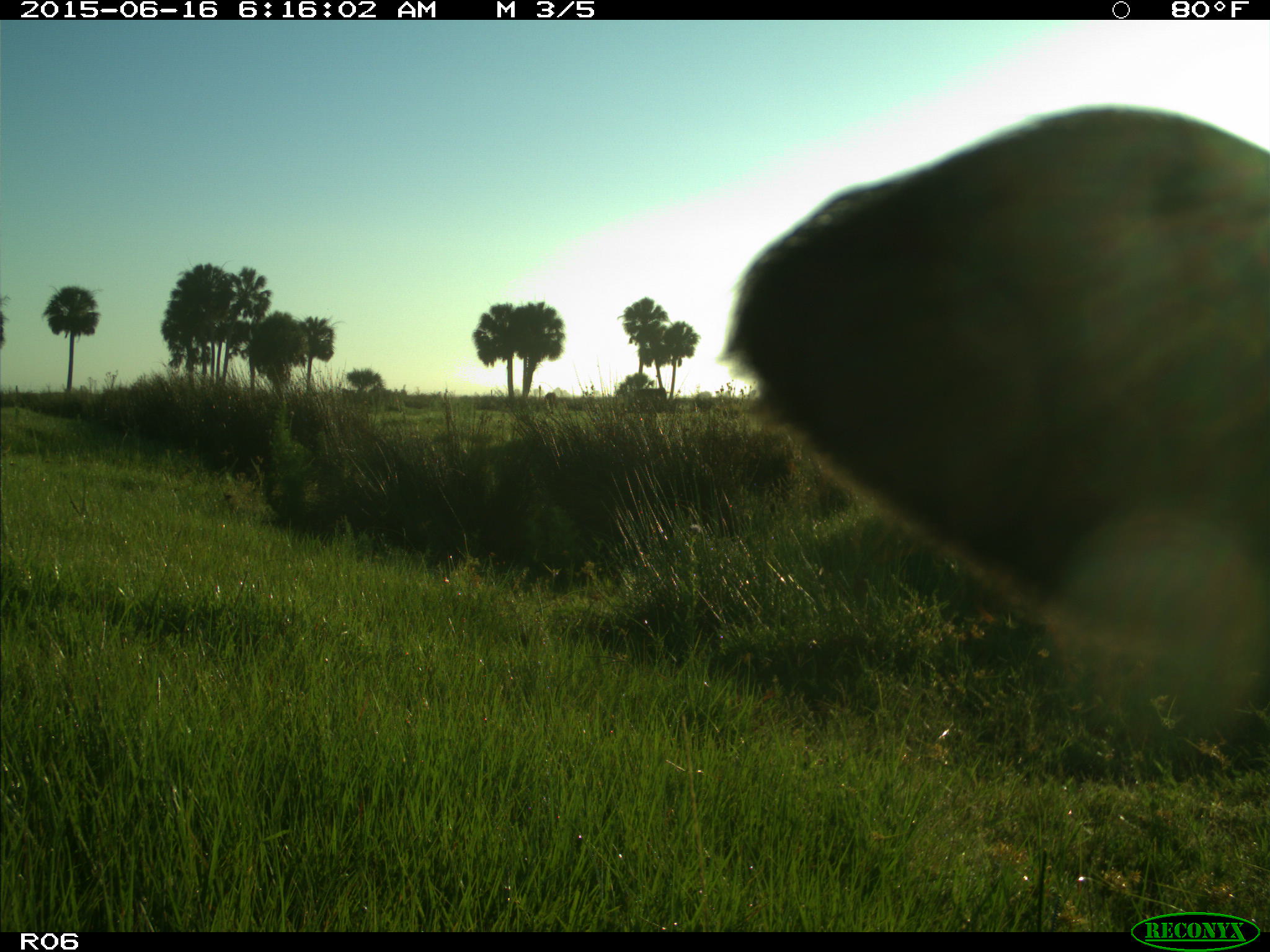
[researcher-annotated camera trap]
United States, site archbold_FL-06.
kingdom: Animalia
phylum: Chordata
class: Mammalia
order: Artiodactyla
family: Bovidae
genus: Bos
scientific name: Bos taurus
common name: domestic cow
Bos taurus (domestic cow).